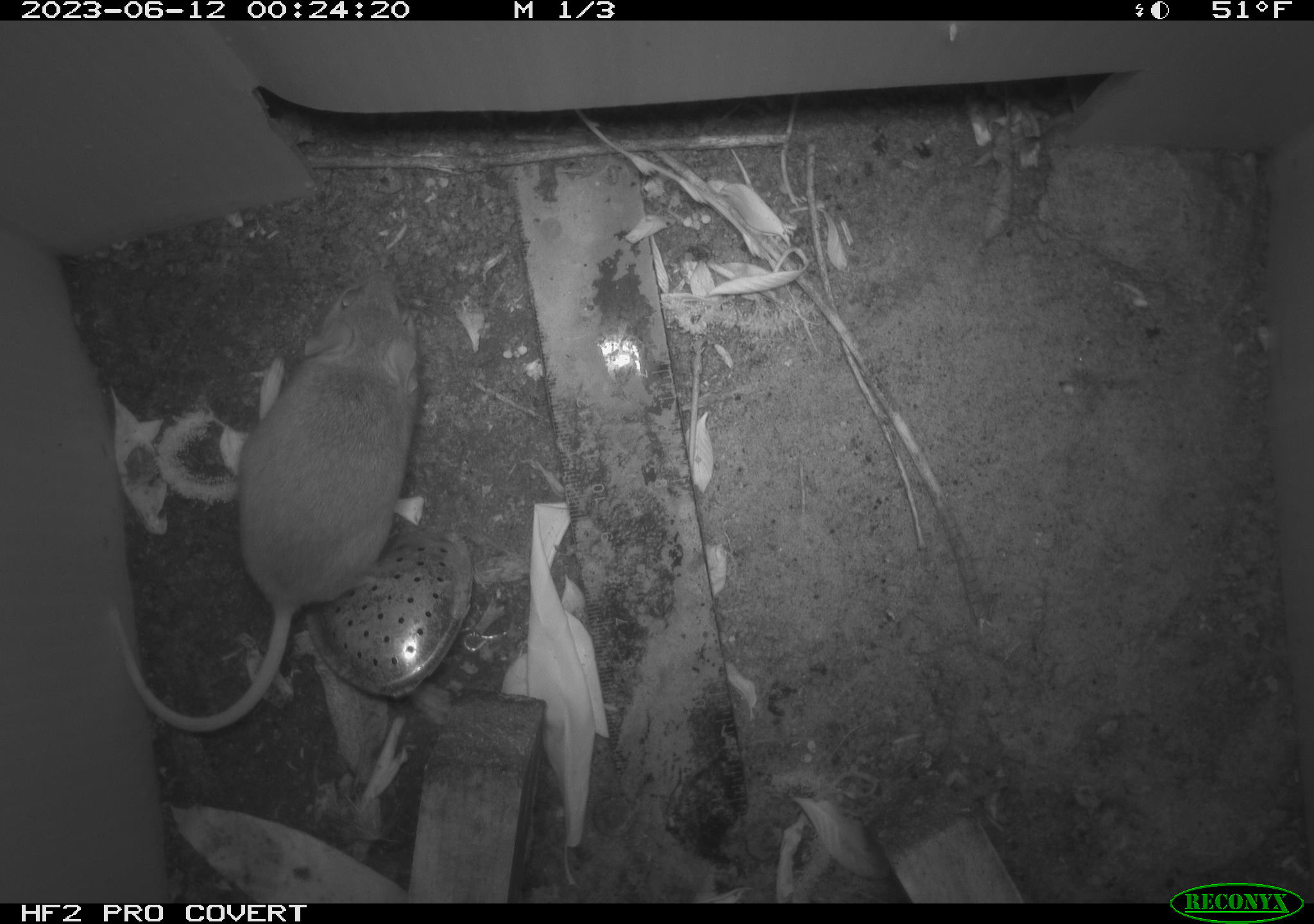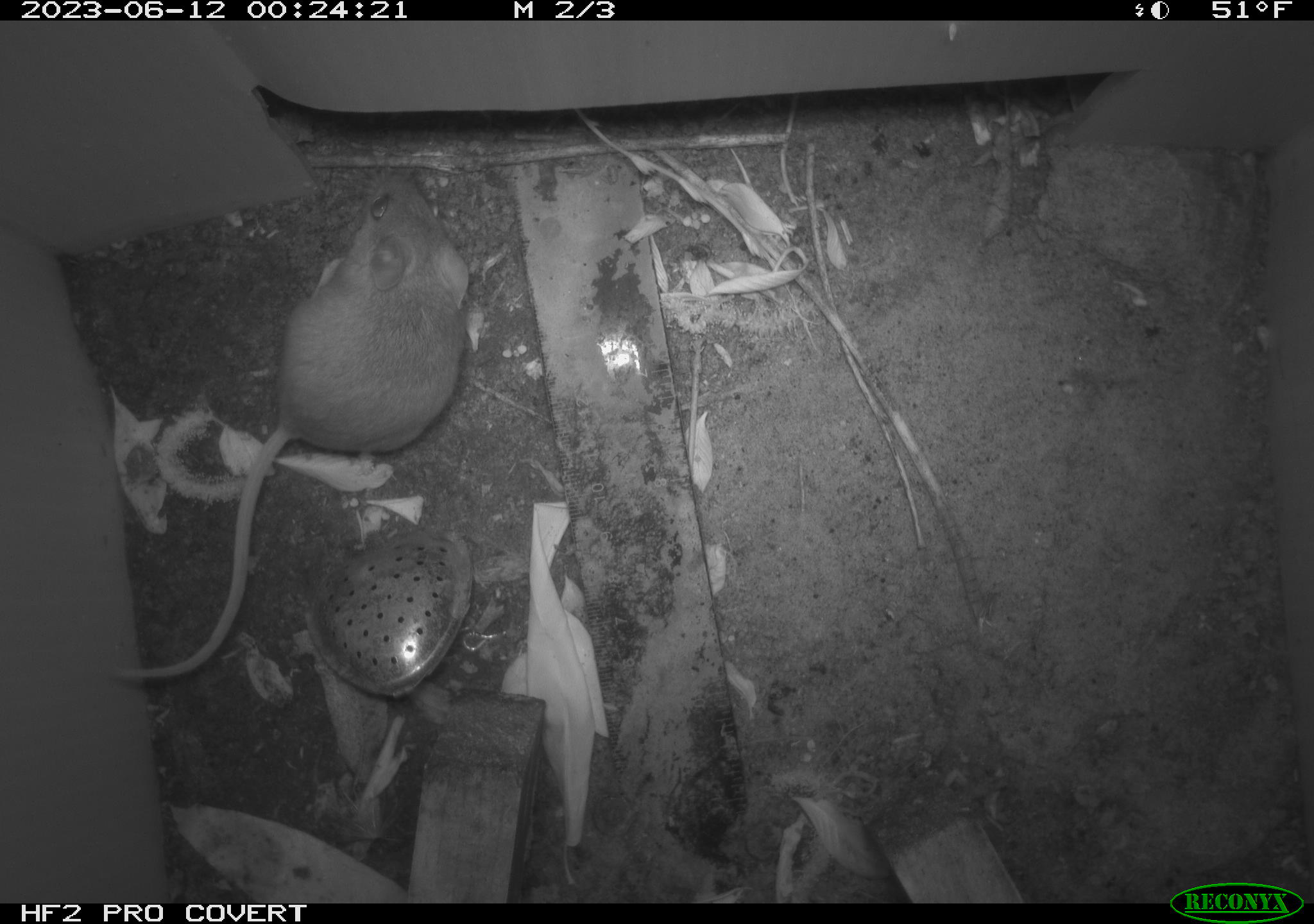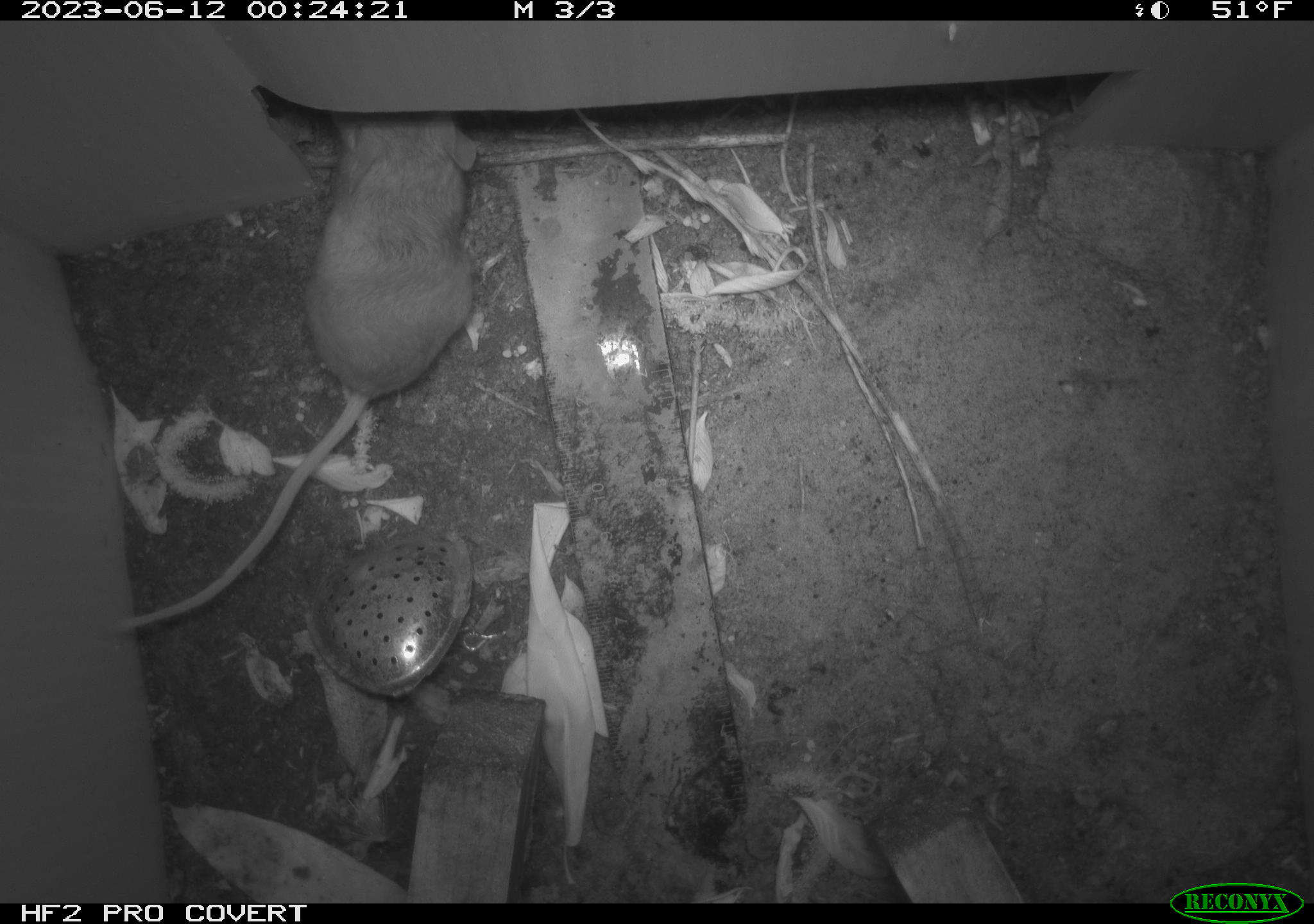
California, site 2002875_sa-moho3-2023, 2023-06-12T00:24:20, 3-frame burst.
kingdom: Animalia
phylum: Chordata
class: Mammalia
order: Rodentia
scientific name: Rodentia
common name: mouse species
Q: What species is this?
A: Mouse species (Rodentia).